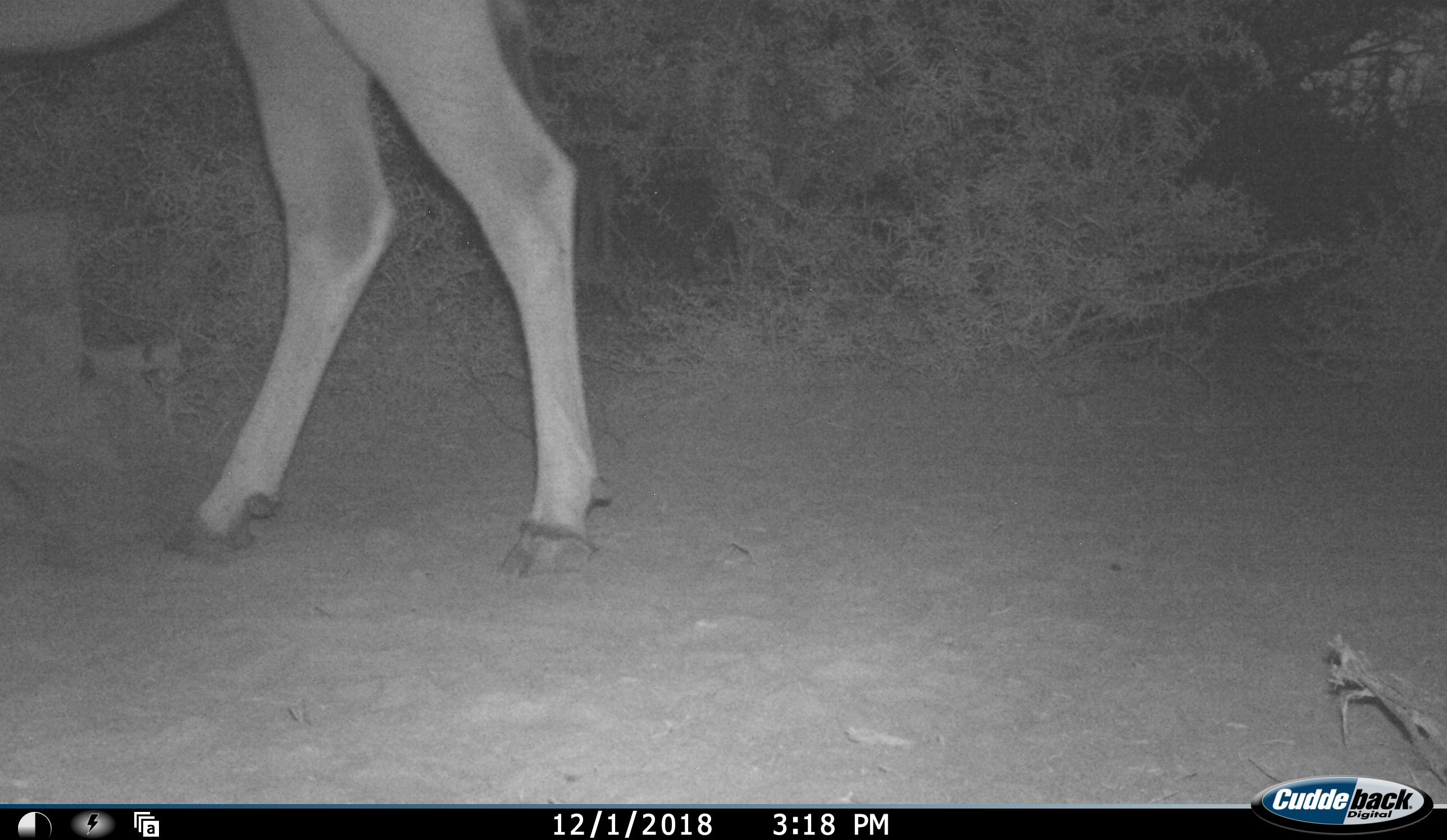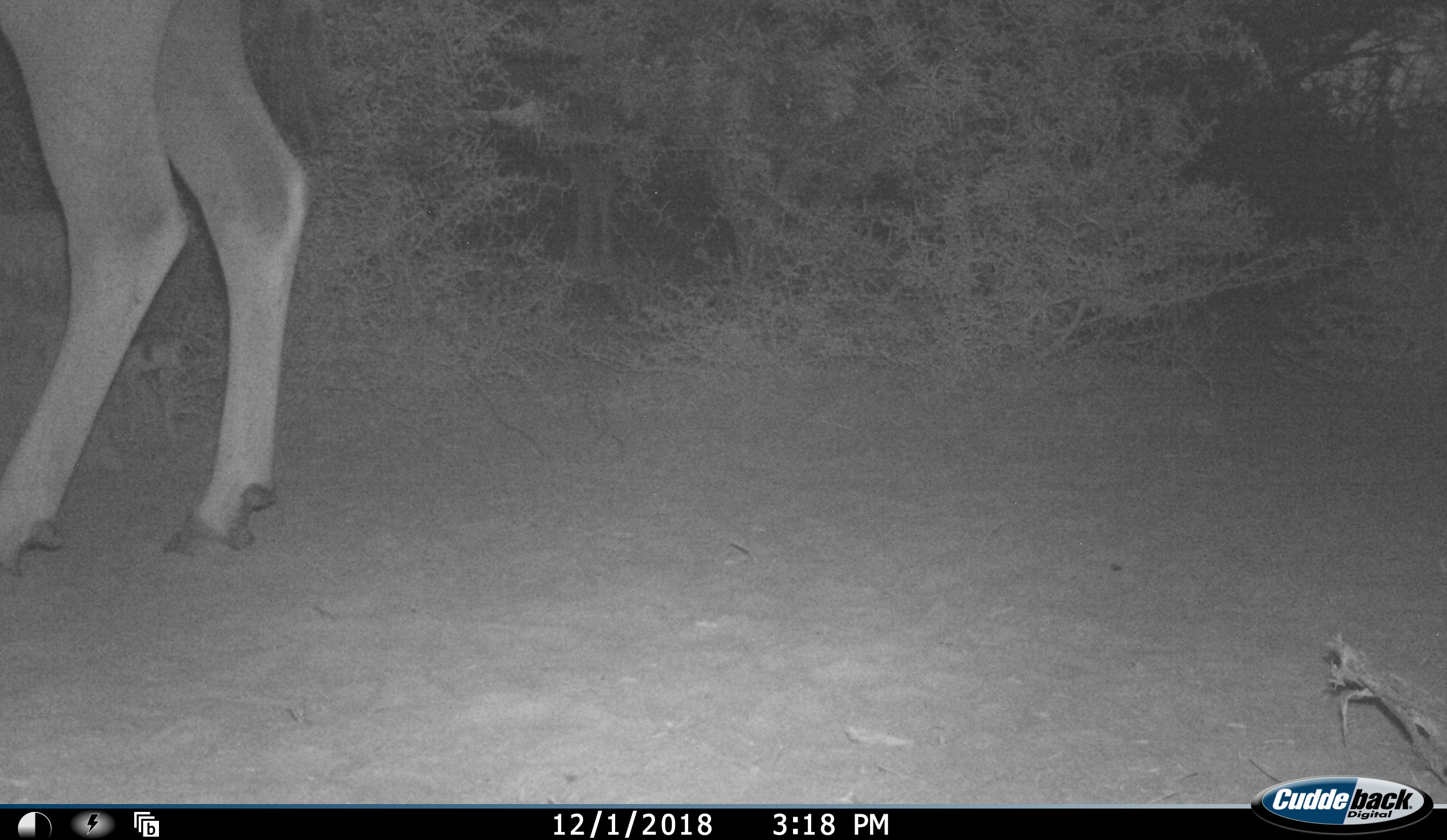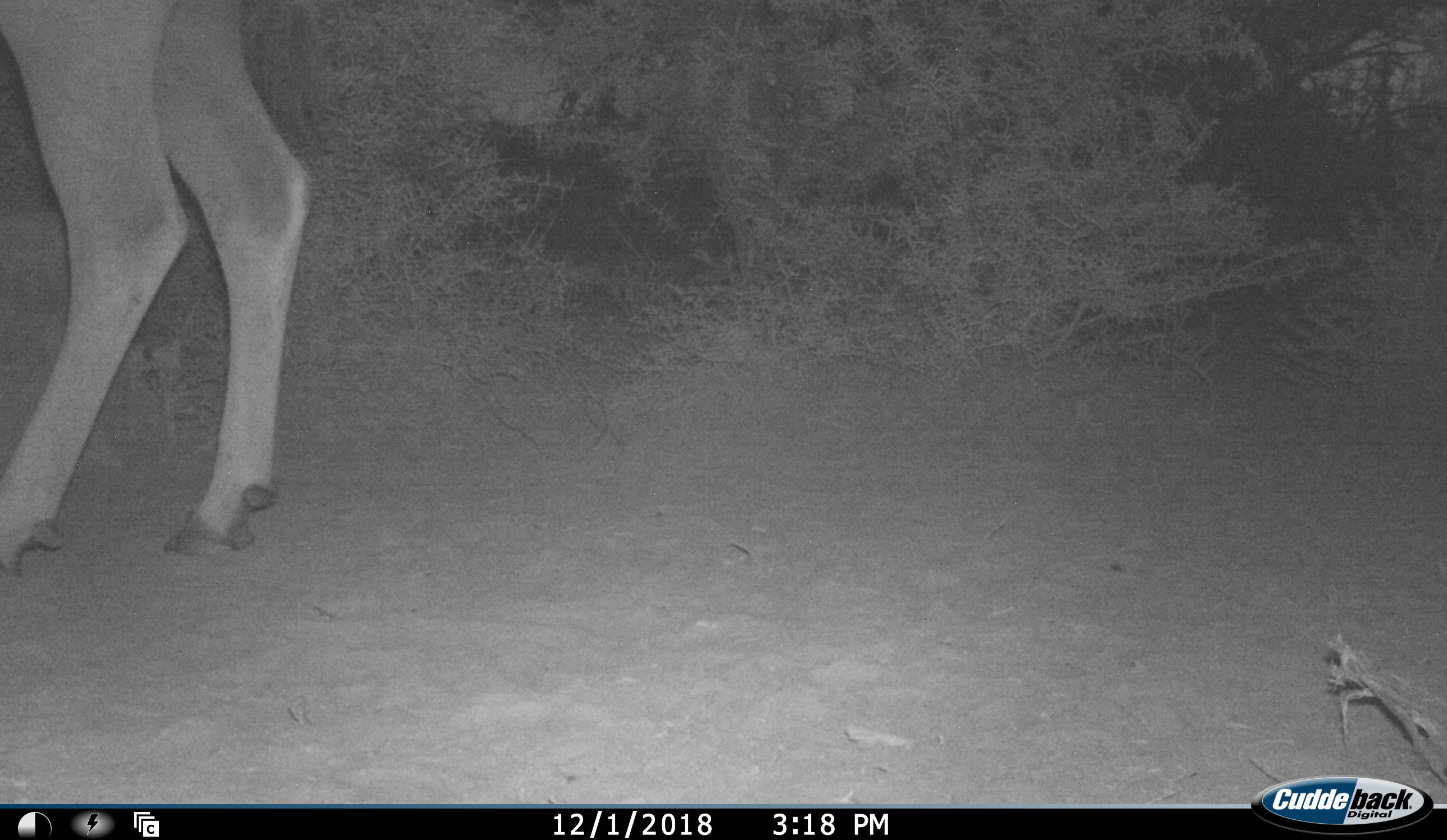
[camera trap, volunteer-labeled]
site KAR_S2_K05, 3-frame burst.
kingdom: Animalia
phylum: Chordata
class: Mammalia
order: Artiodactyla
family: Bovidae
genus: Tragelaphus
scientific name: Tragelaphus oryx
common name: eland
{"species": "eland (Tragelaphus oryx)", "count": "1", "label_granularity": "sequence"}